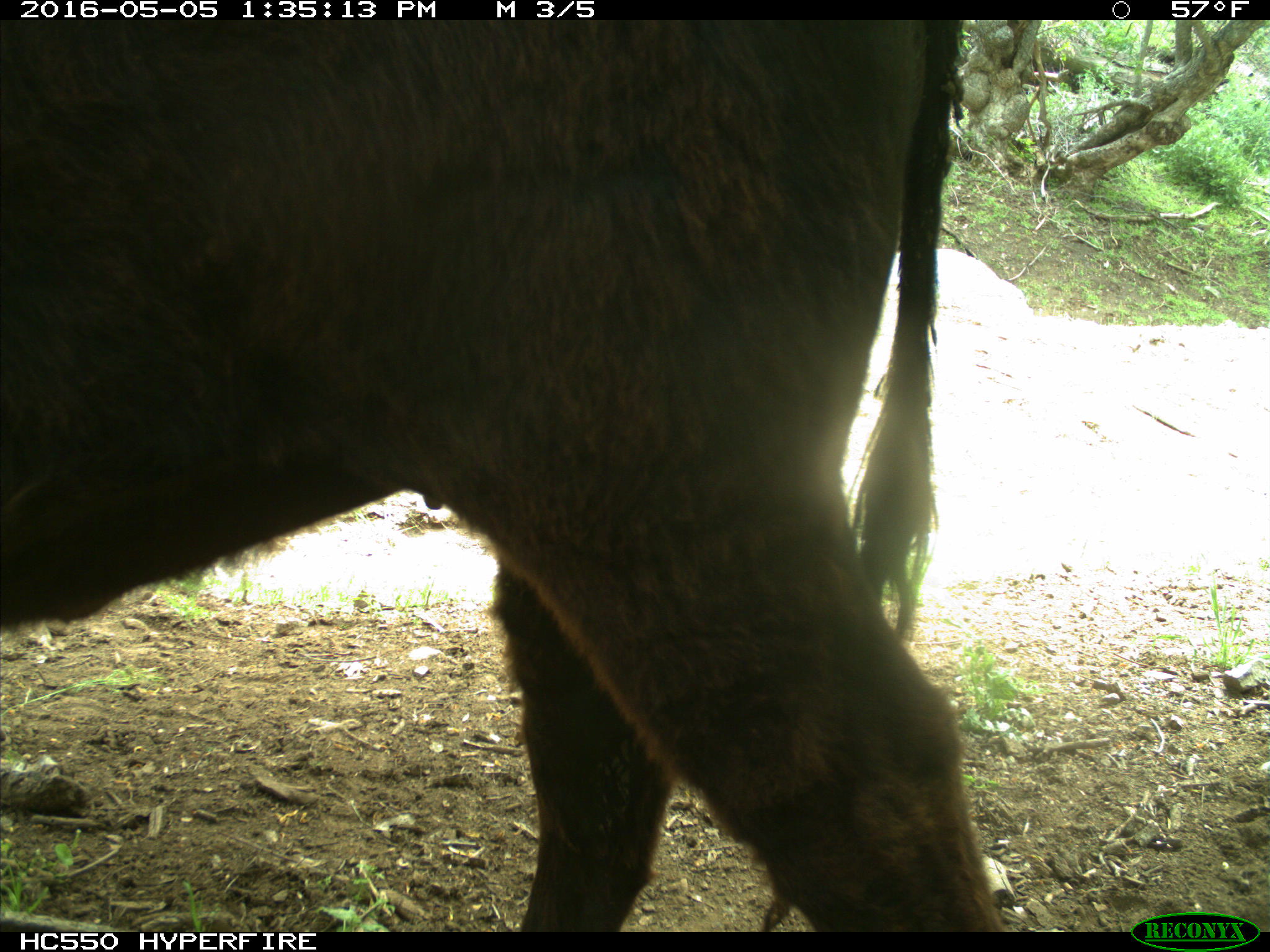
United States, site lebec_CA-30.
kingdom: Animalia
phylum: Chordata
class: Mammalia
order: Artiodactyla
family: Bovidae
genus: Bos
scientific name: Bos taurus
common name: domestic cow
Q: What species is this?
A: Bos taurus (domestic cow).